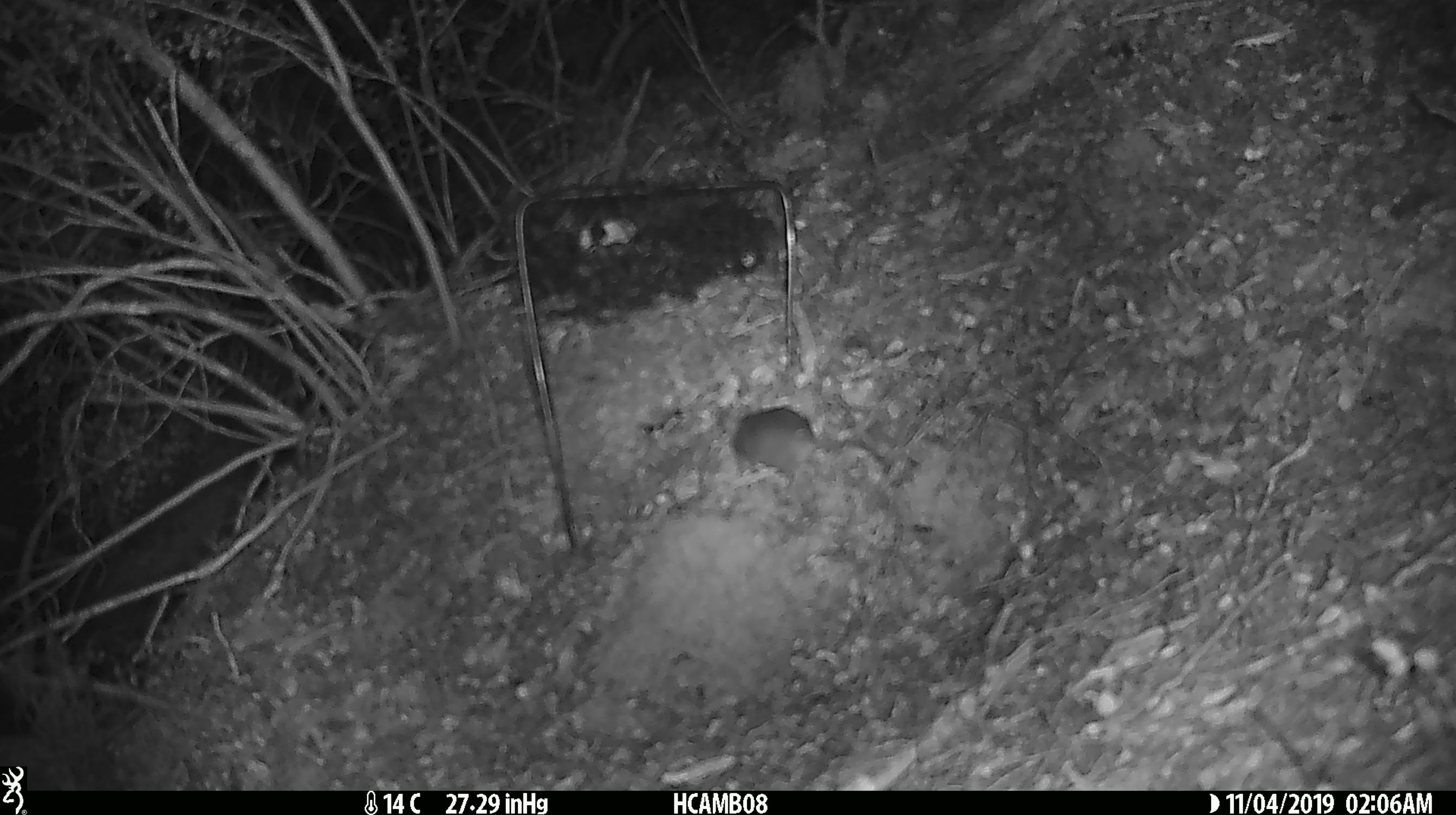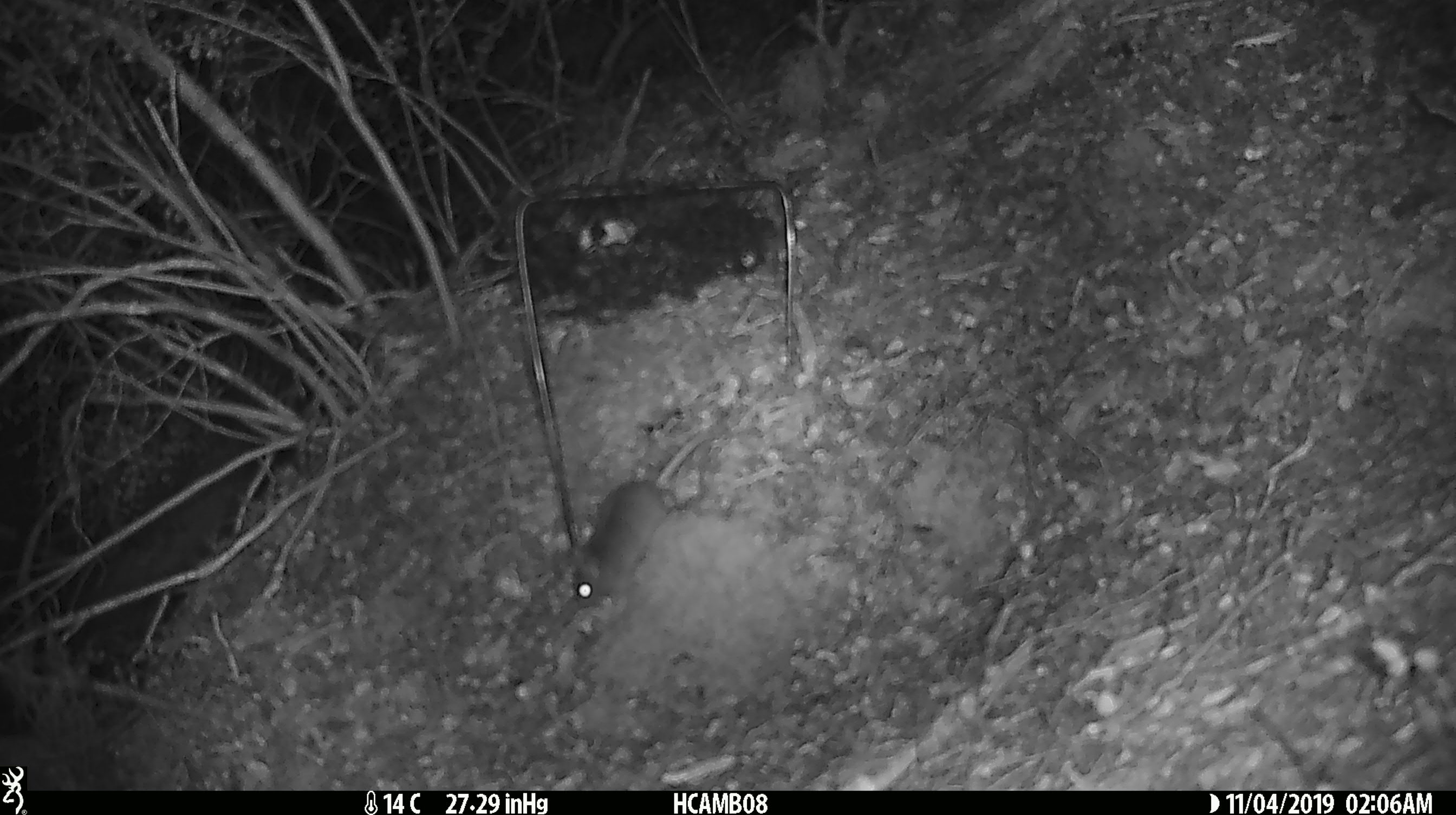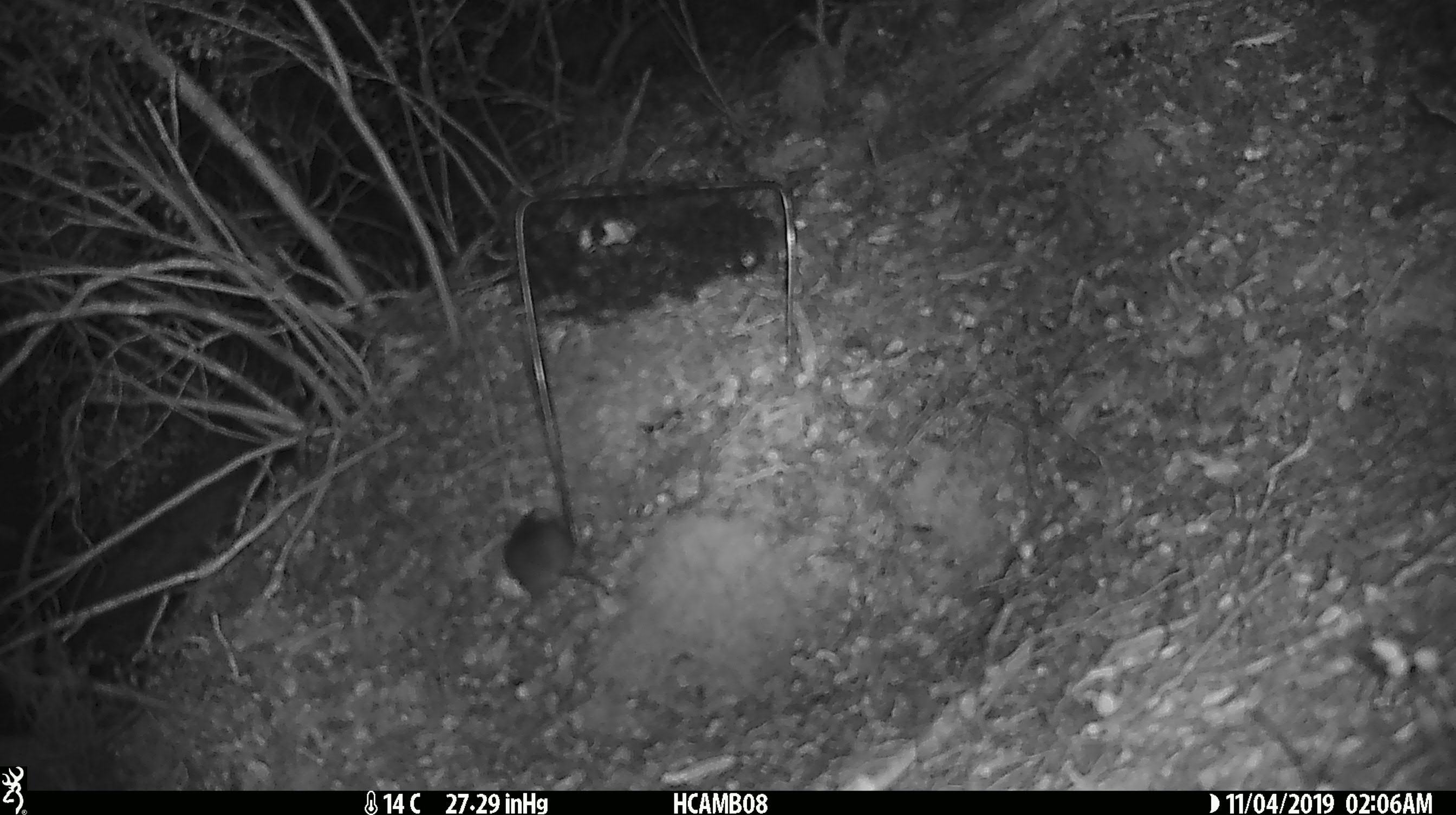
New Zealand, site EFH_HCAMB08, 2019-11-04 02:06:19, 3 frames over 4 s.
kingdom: Animalia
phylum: Chordata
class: Mammalia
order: Rodentia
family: Muridae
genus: Mus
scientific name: Mus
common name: mouse